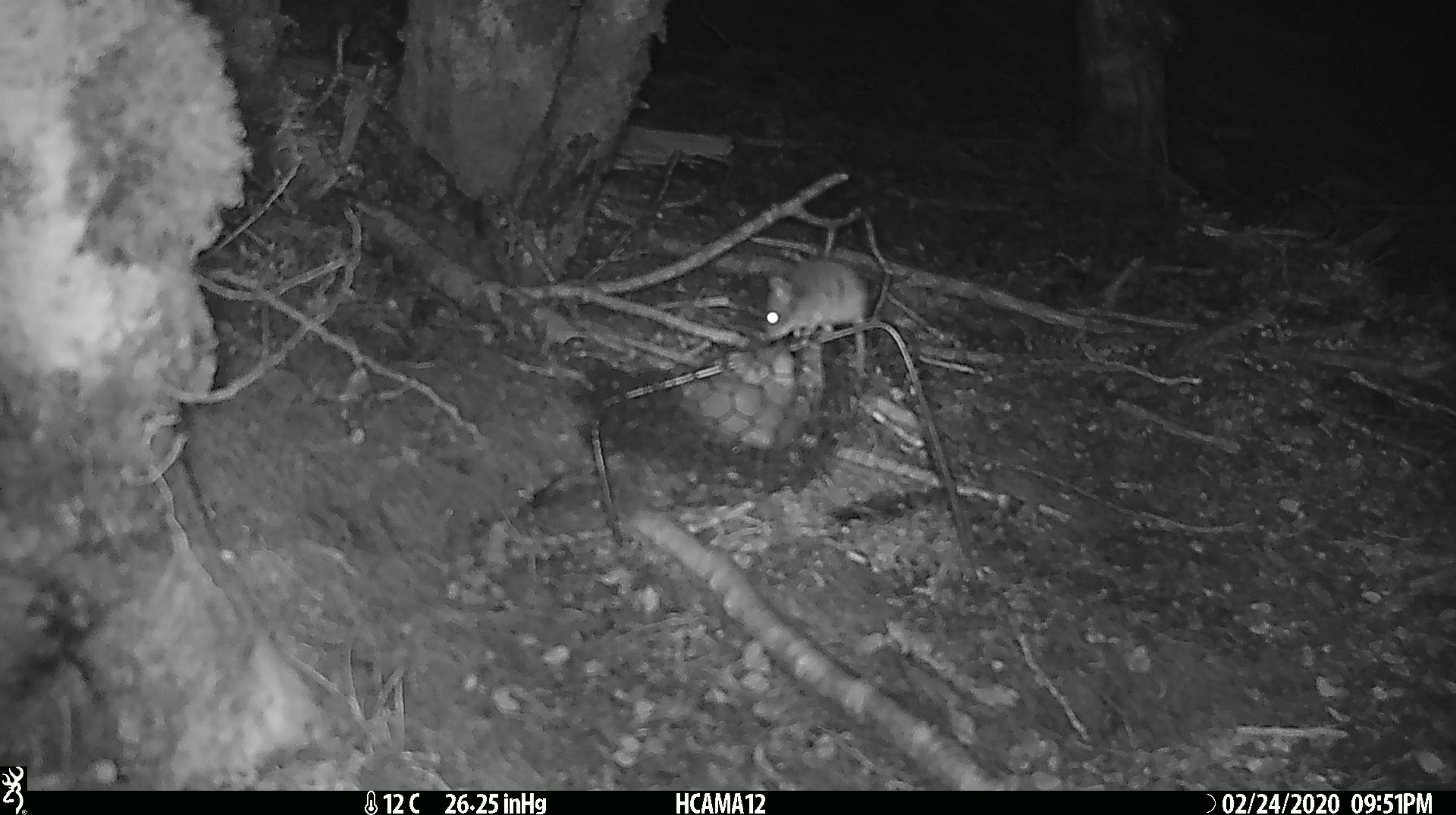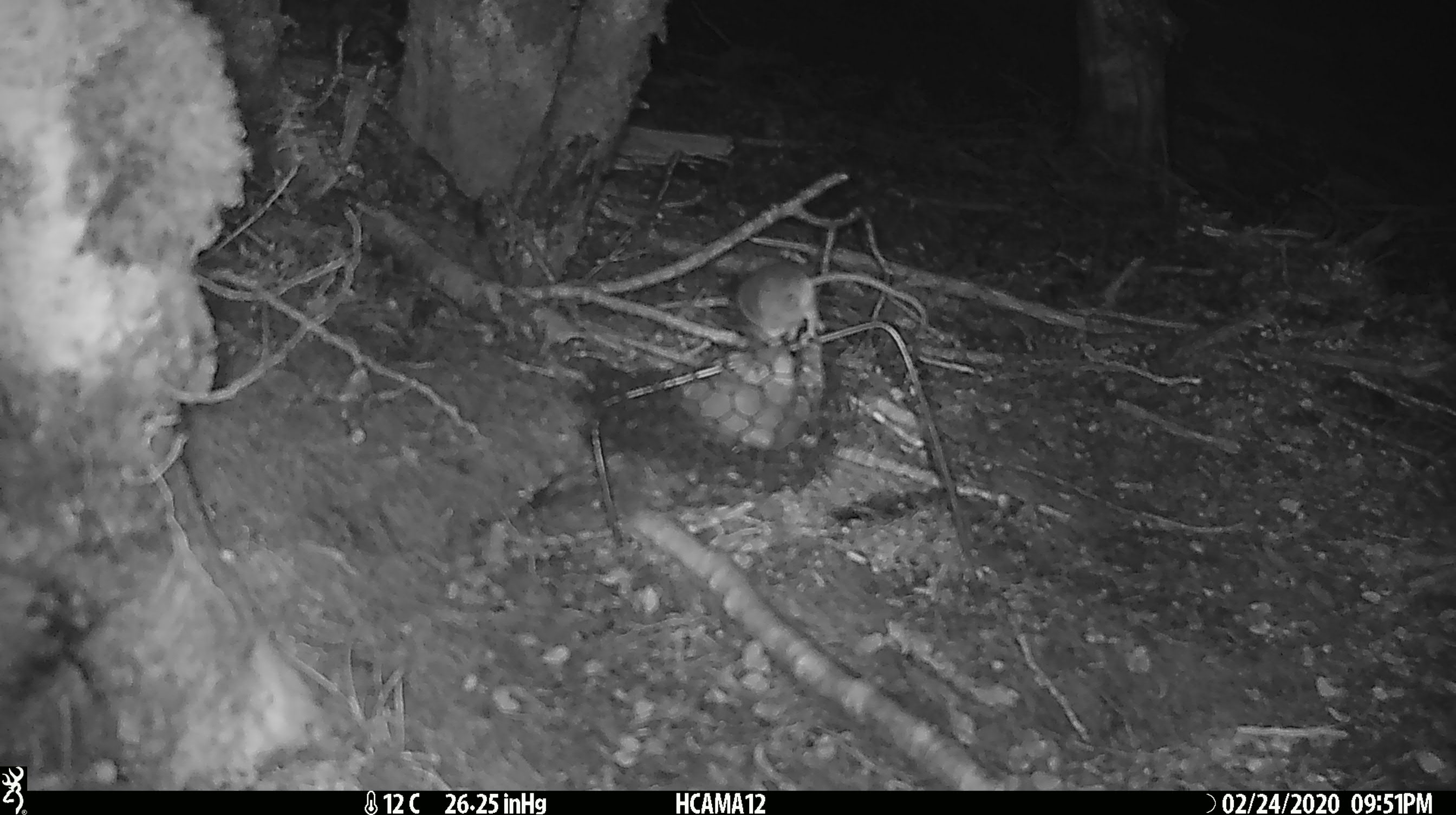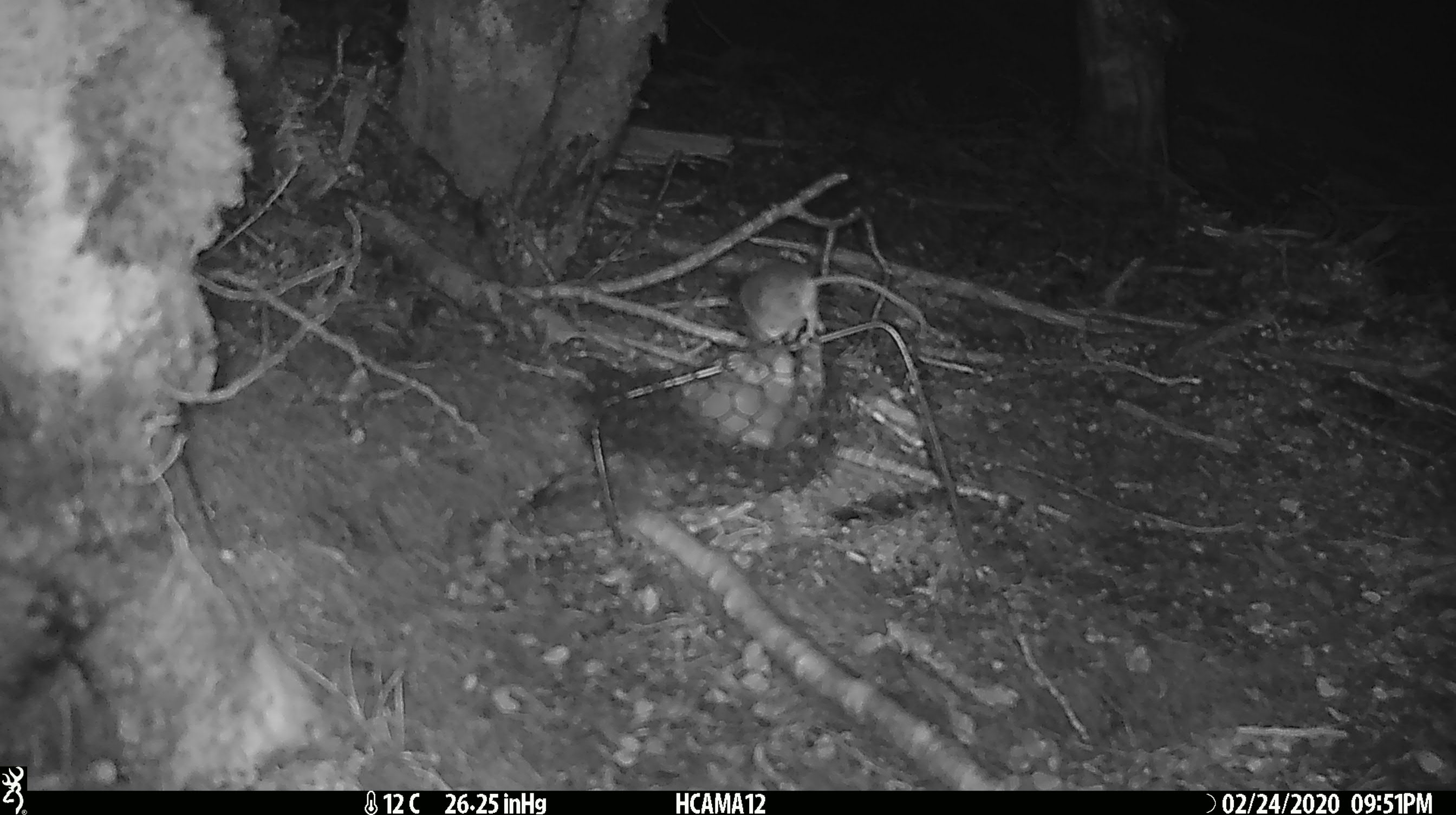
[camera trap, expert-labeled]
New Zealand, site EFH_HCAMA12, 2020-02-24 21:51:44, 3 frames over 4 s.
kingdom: Animalia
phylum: Chordata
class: Mammalia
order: Rodentia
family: Muridae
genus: Mus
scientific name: Mus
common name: mouse